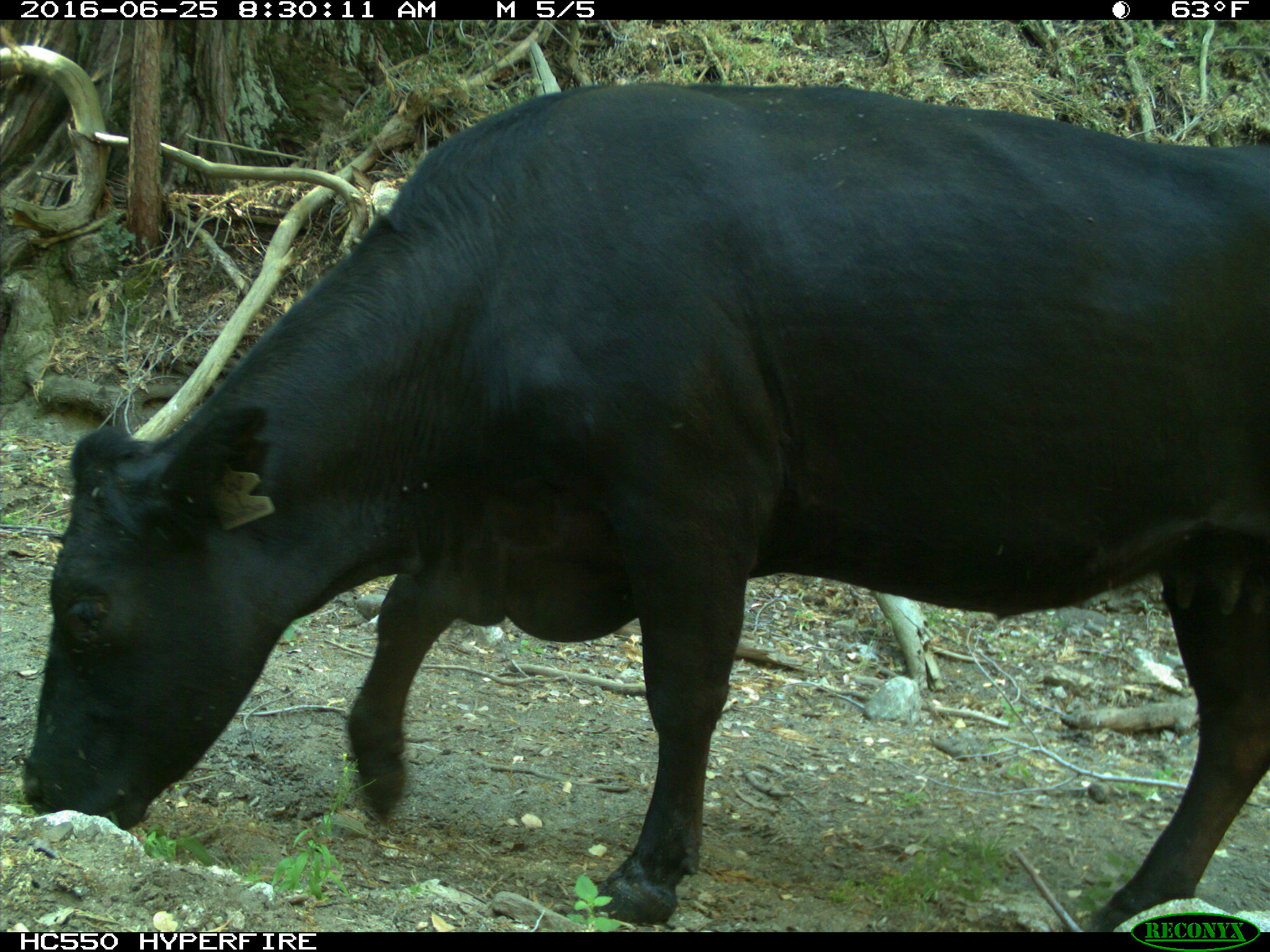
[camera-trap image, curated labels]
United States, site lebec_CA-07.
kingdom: Animalia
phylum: Chordata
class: Mammalia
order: Artiodactyla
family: Bovidae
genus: Bos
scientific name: Bos taurus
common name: domestic cow